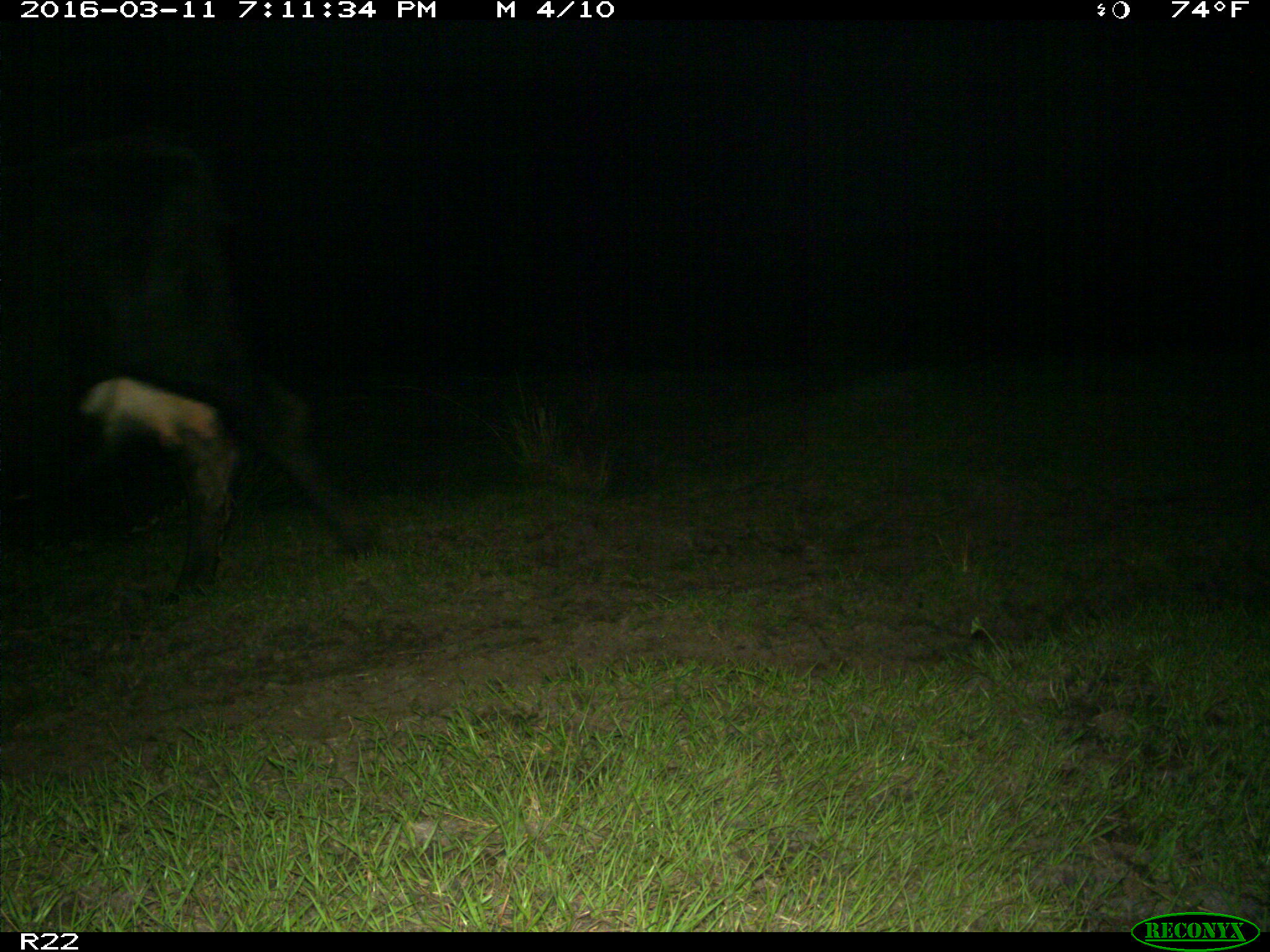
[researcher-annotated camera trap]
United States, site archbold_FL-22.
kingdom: Animalia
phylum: Chordata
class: Mammalia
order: Artiodactyla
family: Bovidae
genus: Bos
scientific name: Bos taurus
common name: domestic cow